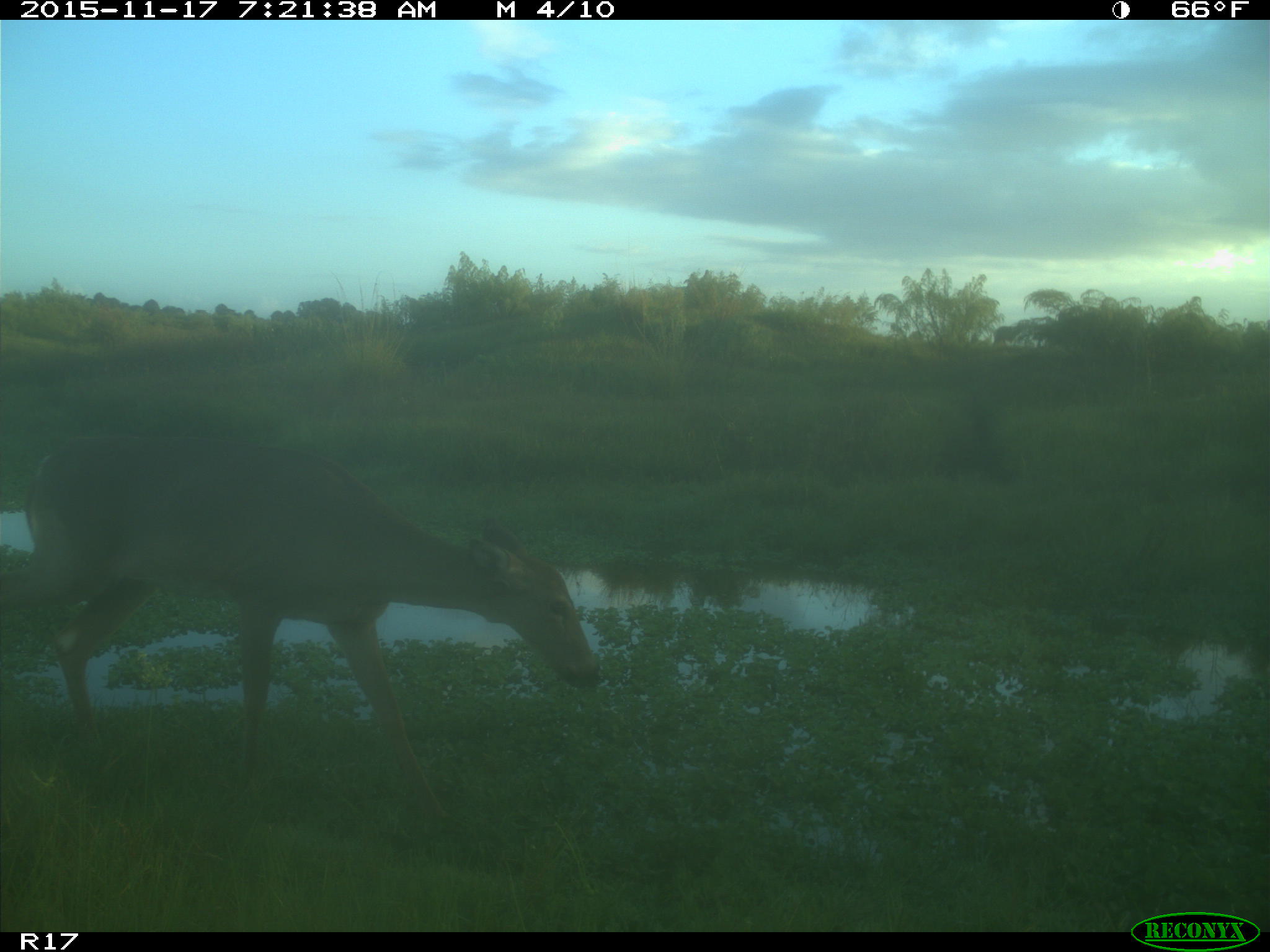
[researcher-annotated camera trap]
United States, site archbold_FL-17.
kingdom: Animalia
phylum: Chordata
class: Mammalia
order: Artiodactyla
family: Cervidae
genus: Odocoileus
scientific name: Odocoileus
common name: deer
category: unidentified deer